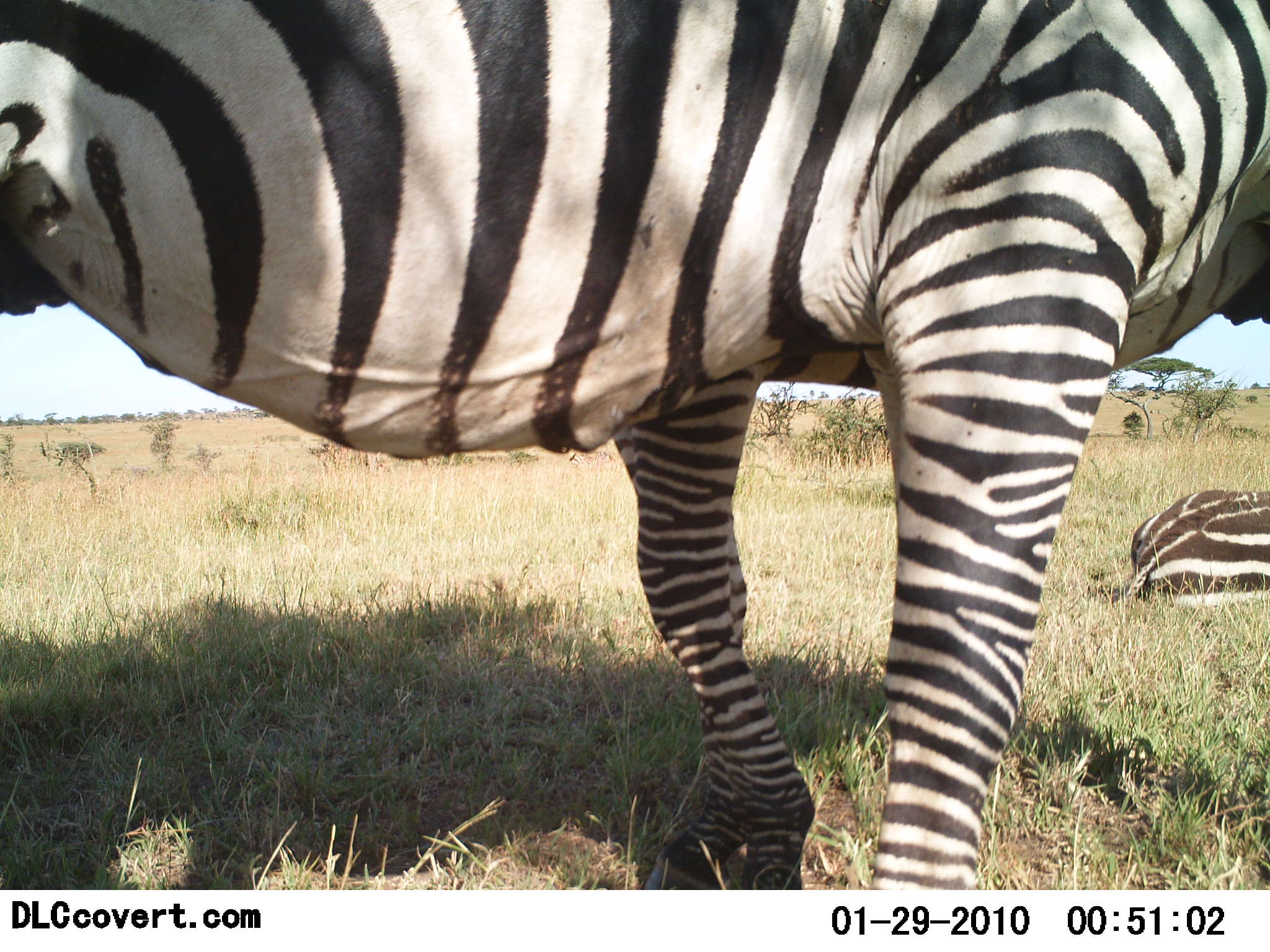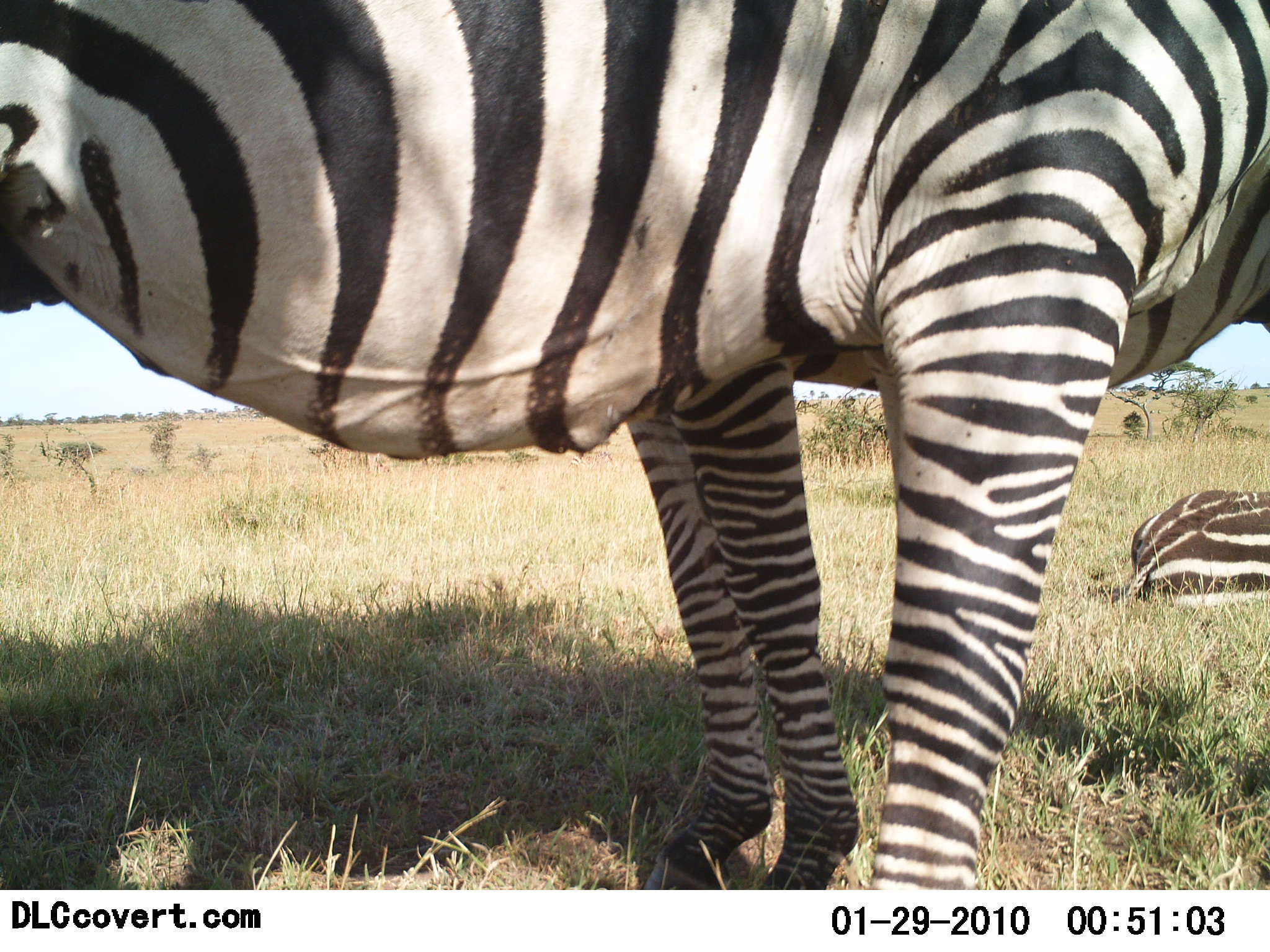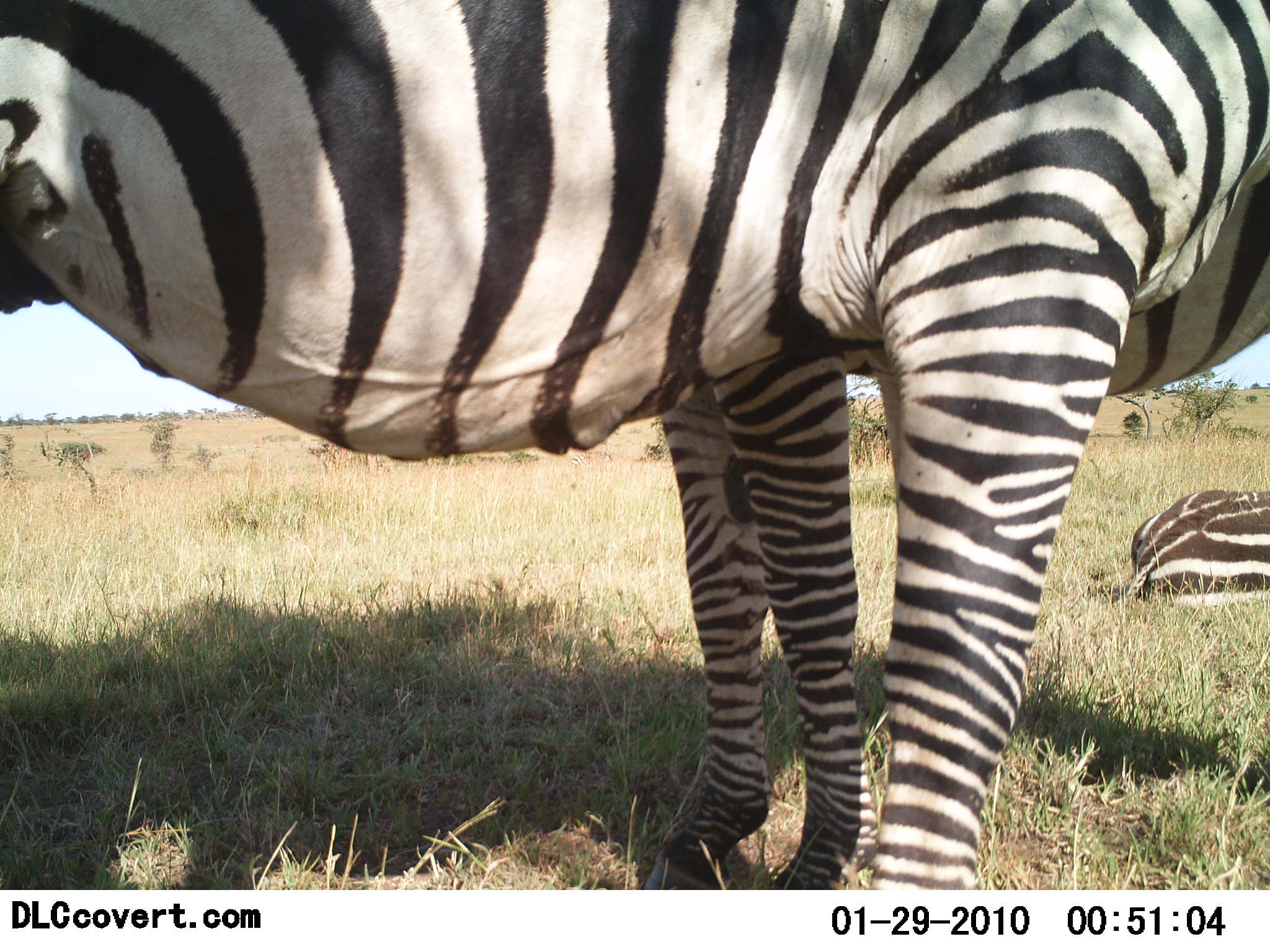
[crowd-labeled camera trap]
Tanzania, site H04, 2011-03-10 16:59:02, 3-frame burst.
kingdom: Animalia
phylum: Chordata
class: Mammalia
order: Perissodactyla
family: Equidae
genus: Equus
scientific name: Equus quagga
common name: plains zebra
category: zebra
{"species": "zebra (plains zebra) (Equus quagga)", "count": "3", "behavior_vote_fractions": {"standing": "86%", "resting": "86%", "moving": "14%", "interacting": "0%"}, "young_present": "0%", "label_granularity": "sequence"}